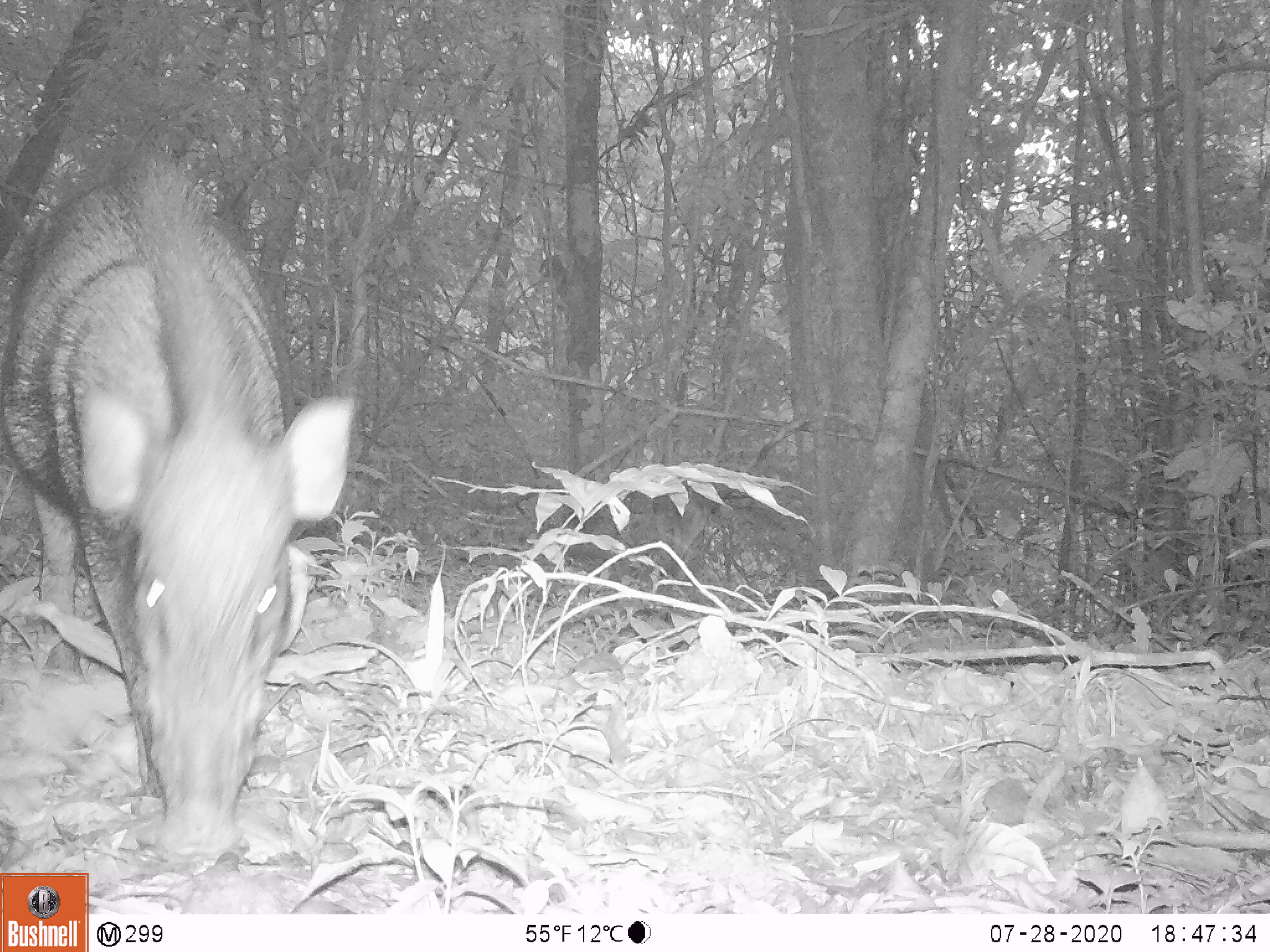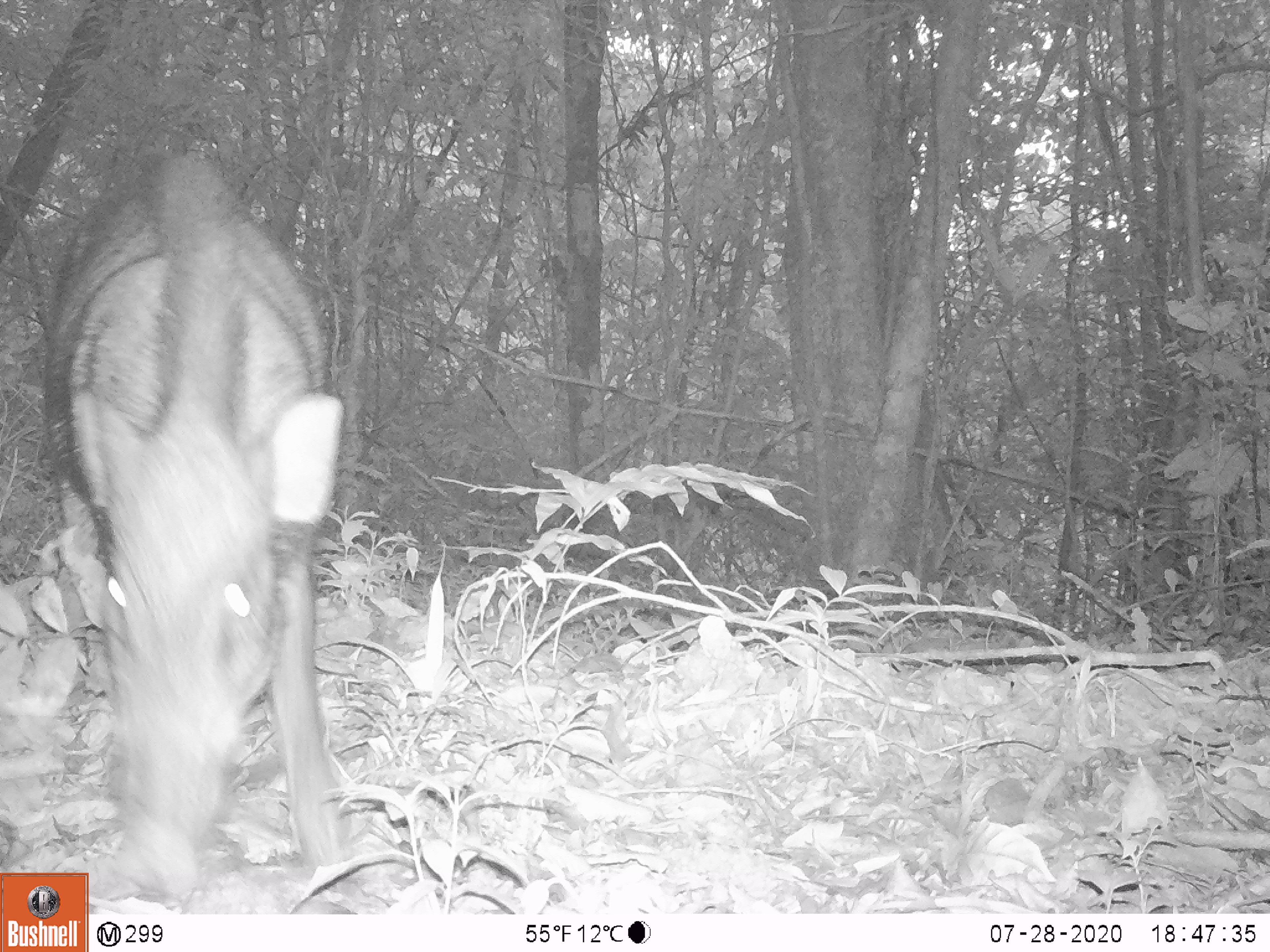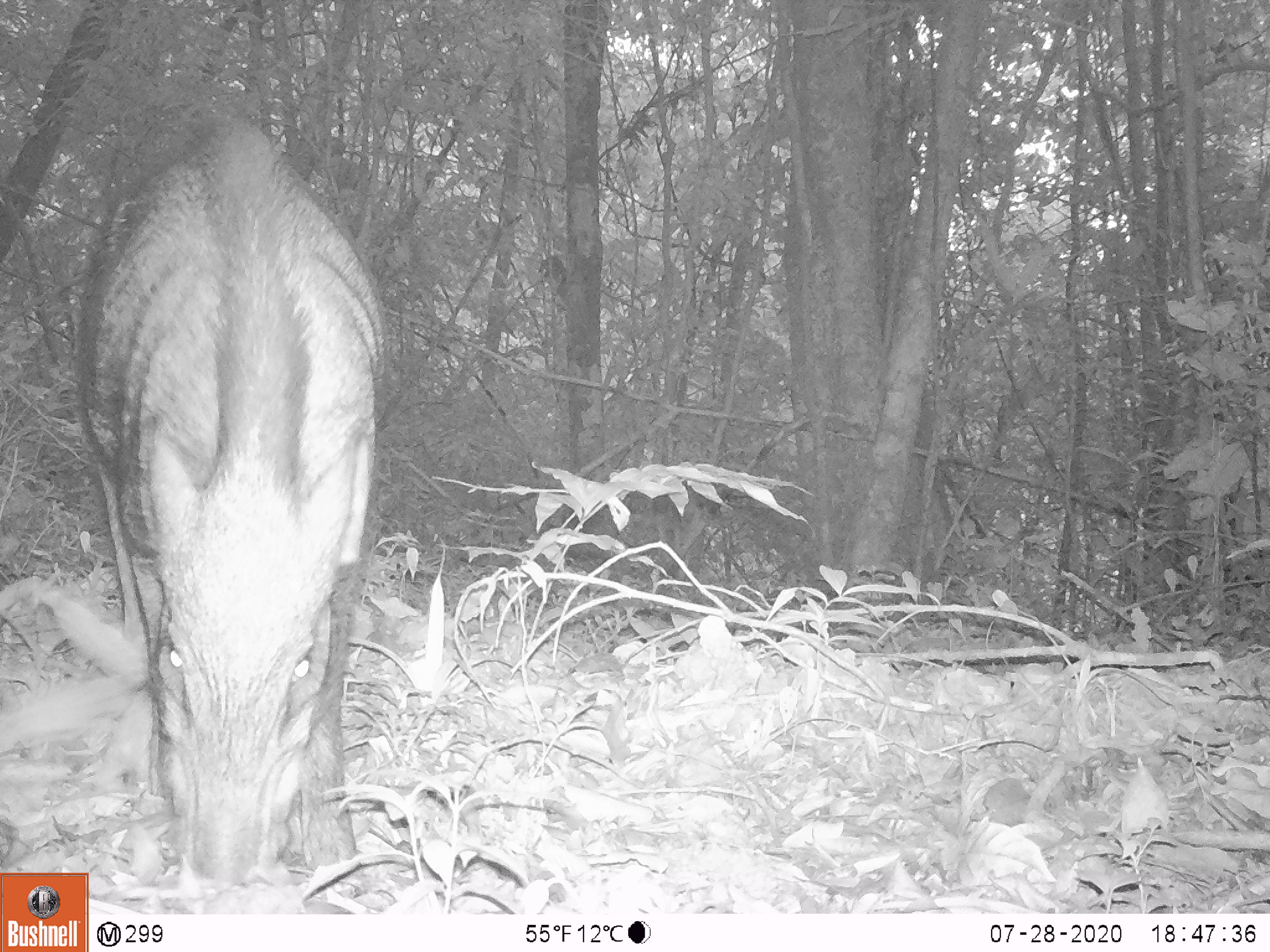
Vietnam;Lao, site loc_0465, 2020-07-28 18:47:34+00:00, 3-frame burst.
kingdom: Animalia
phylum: Chordata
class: Mammalia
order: Artiodactyla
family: Suidae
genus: Sus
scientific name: Sus scrofa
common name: eurasian wild pig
Eurasian wild pig (Sus scrofa). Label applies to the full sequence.